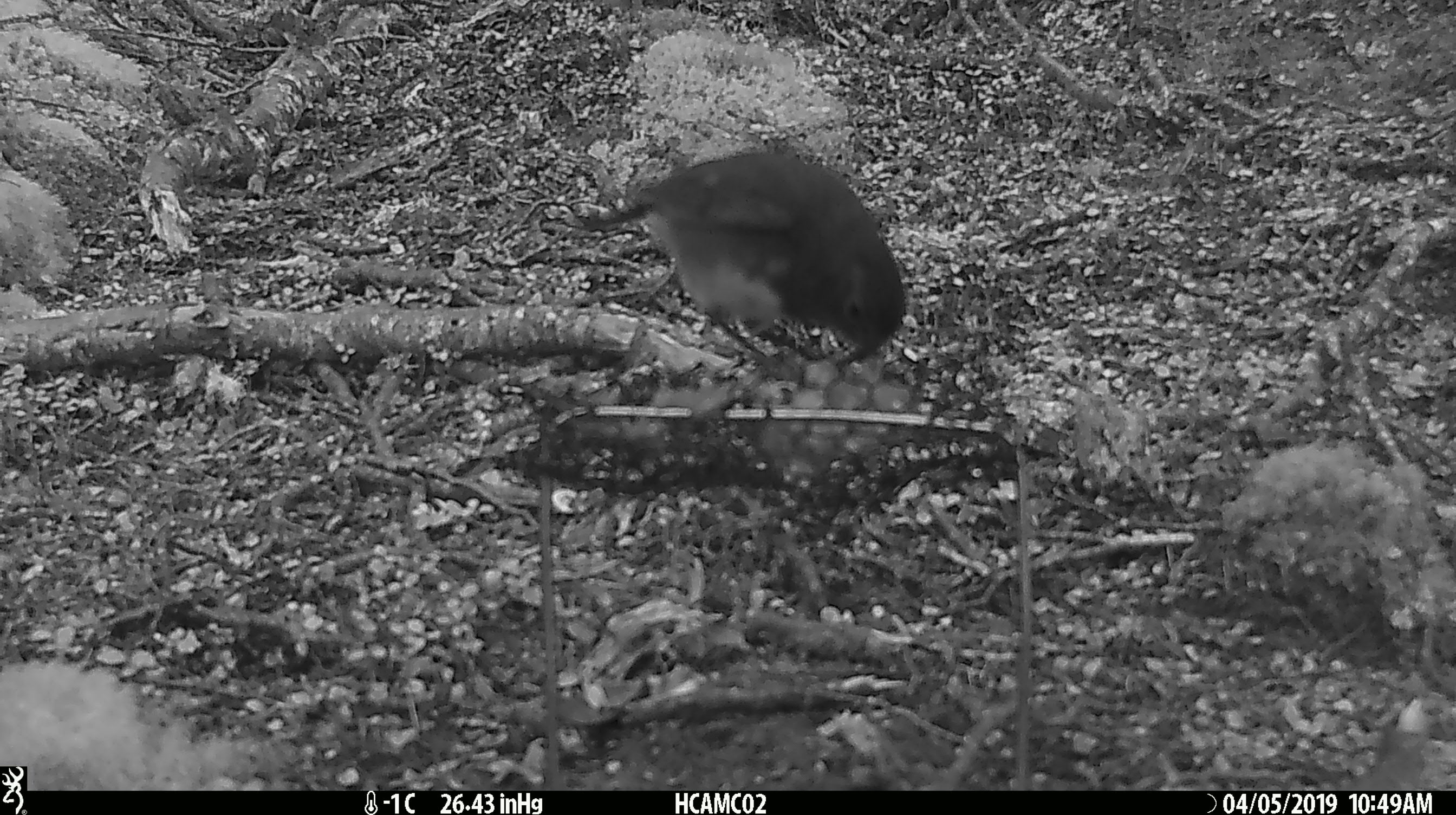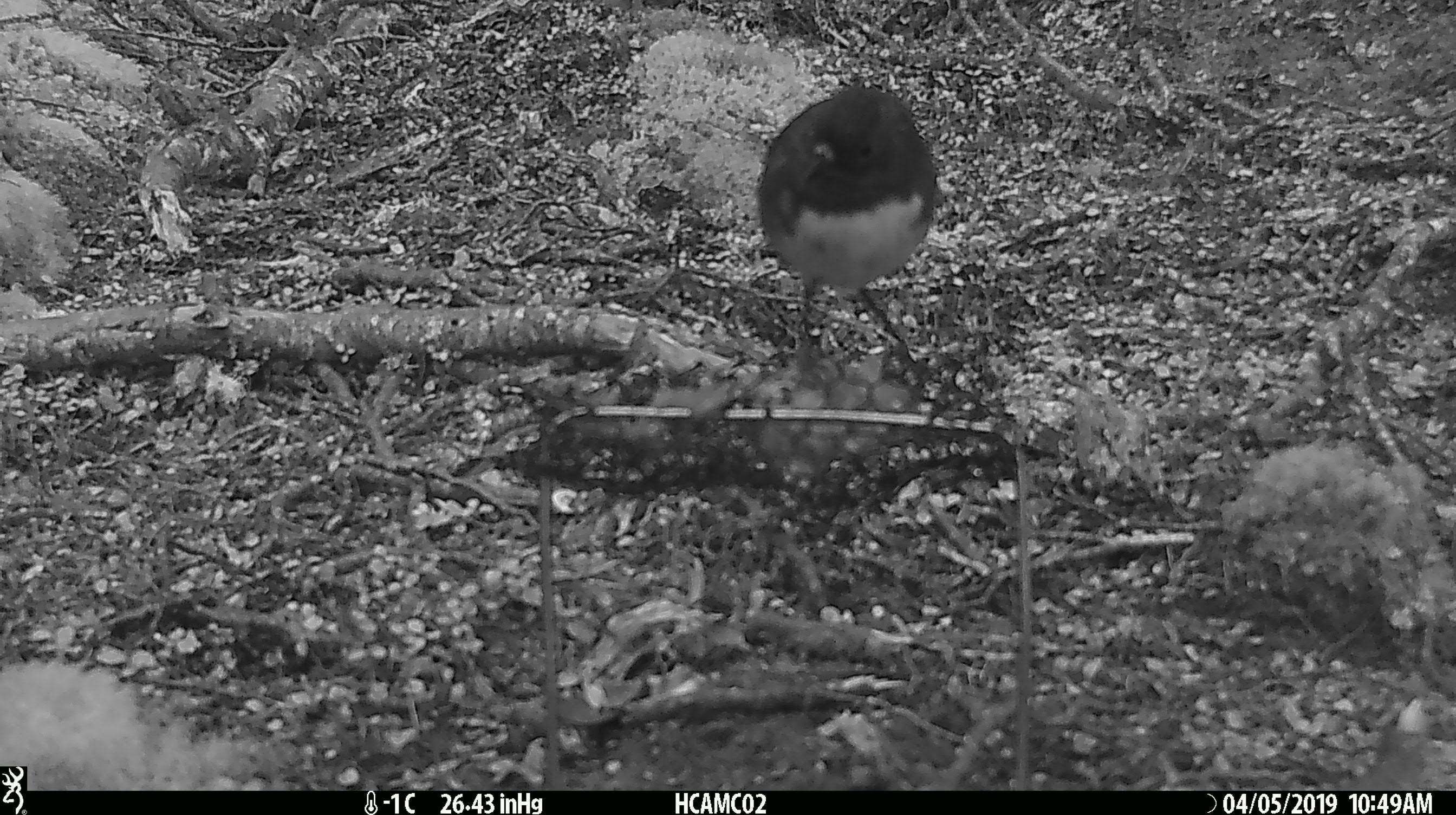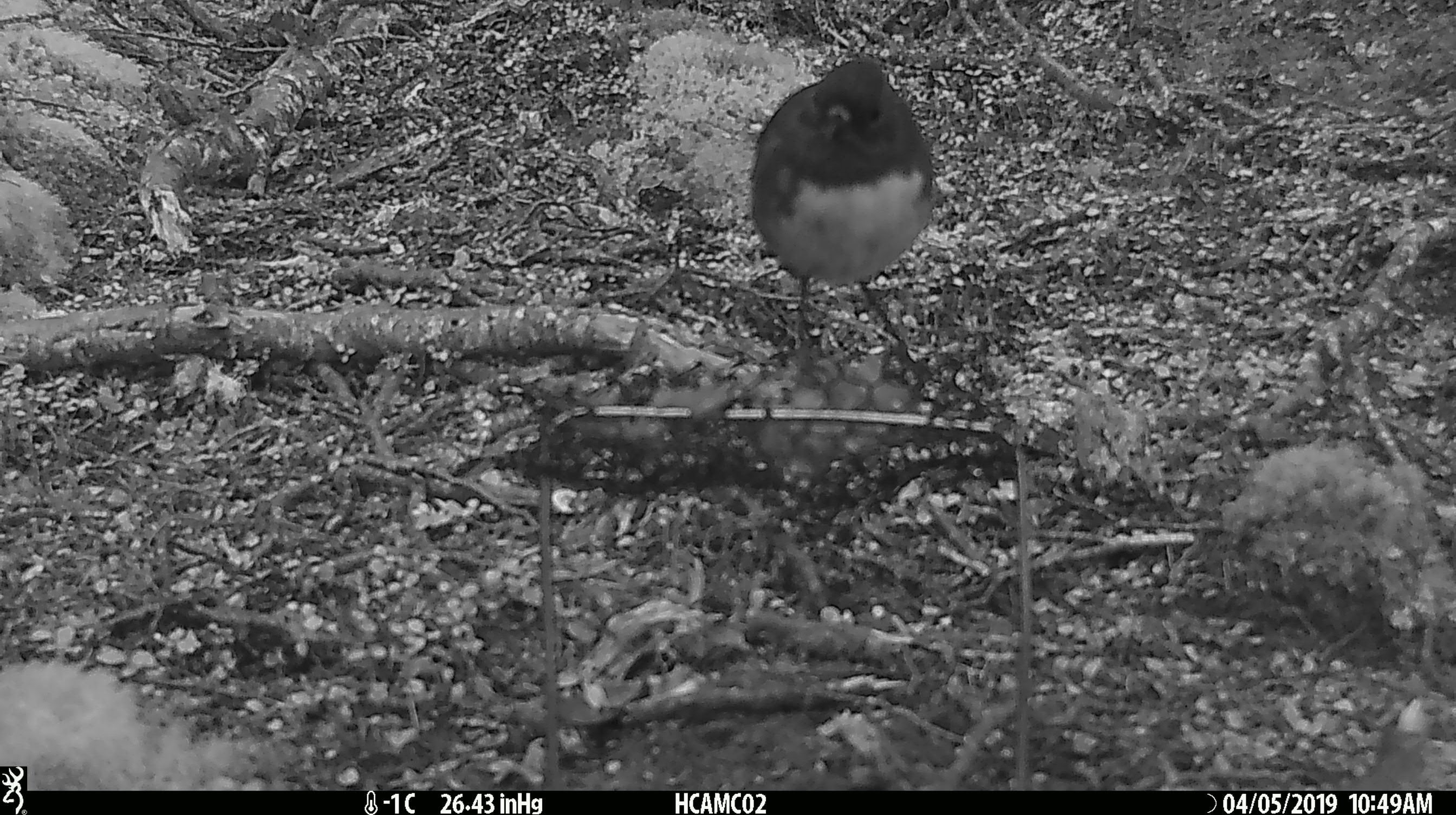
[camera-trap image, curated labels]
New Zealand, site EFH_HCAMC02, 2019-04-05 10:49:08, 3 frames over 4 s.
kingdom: Animalia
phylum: Chordata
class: Aves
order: Passeriformes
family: Petroicidae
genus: Petroica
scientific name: Petroica australis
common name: new zealand robin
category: robin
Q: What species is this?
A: Robin (new zealand robin) (Petroica australis).